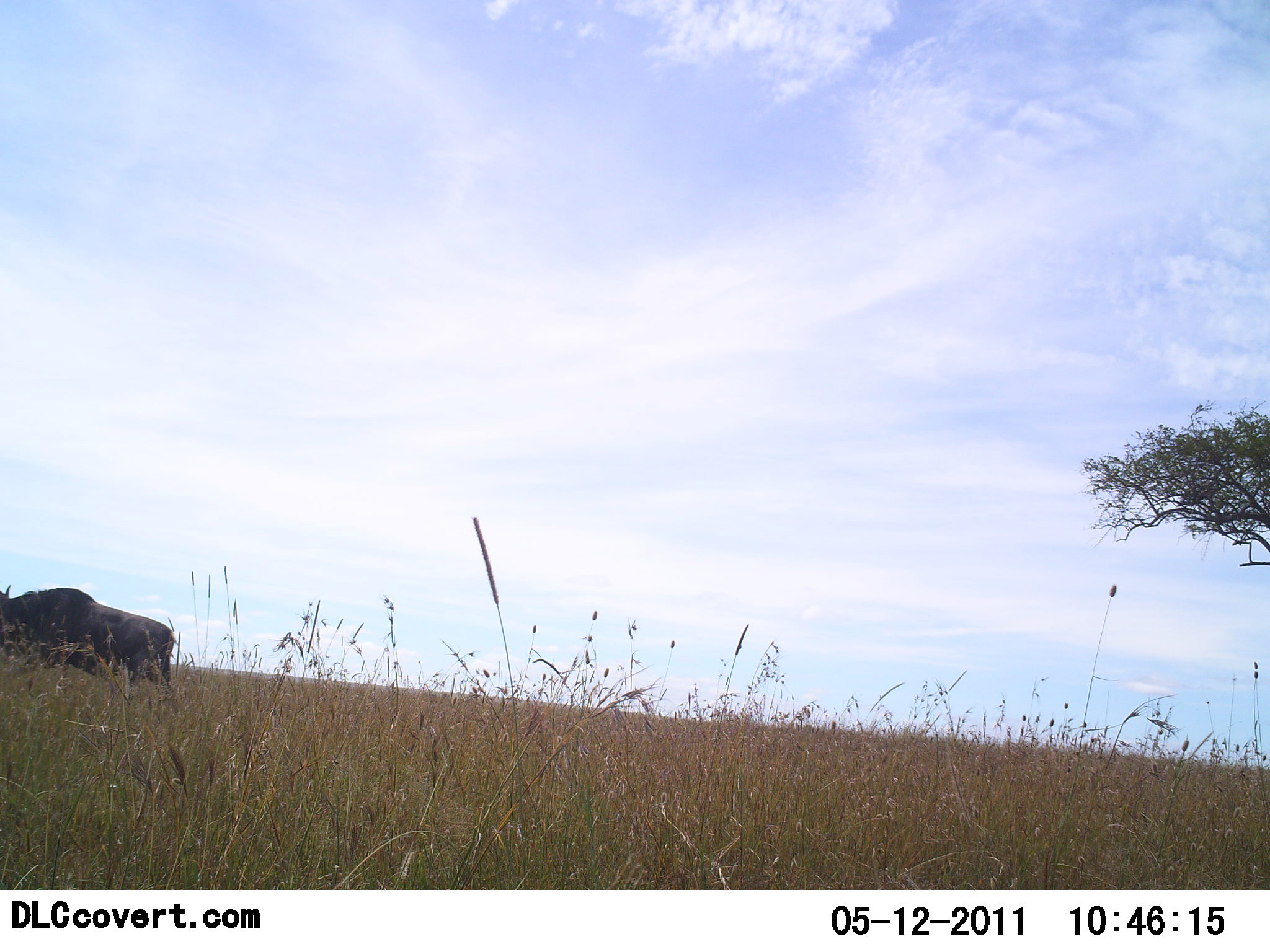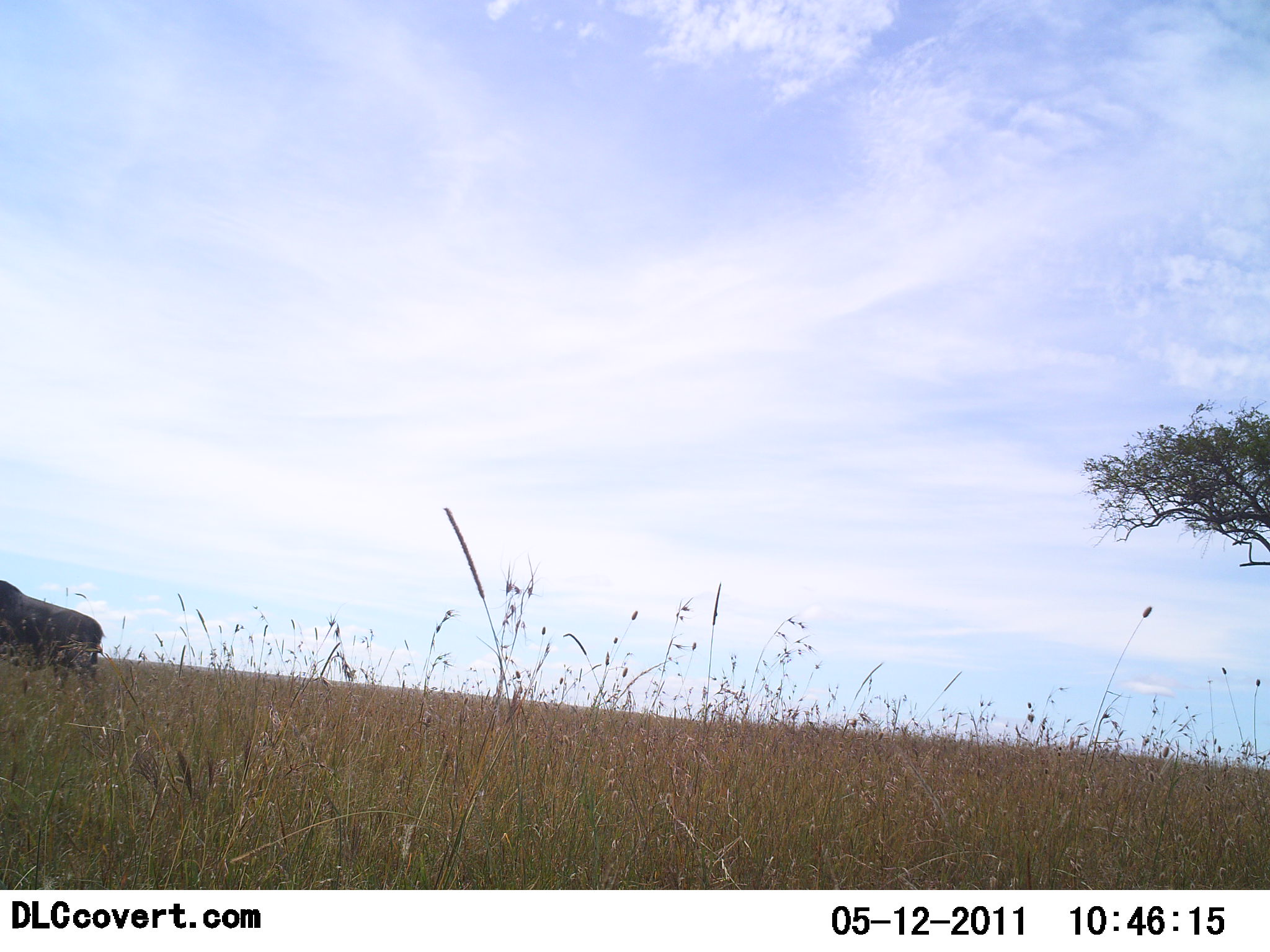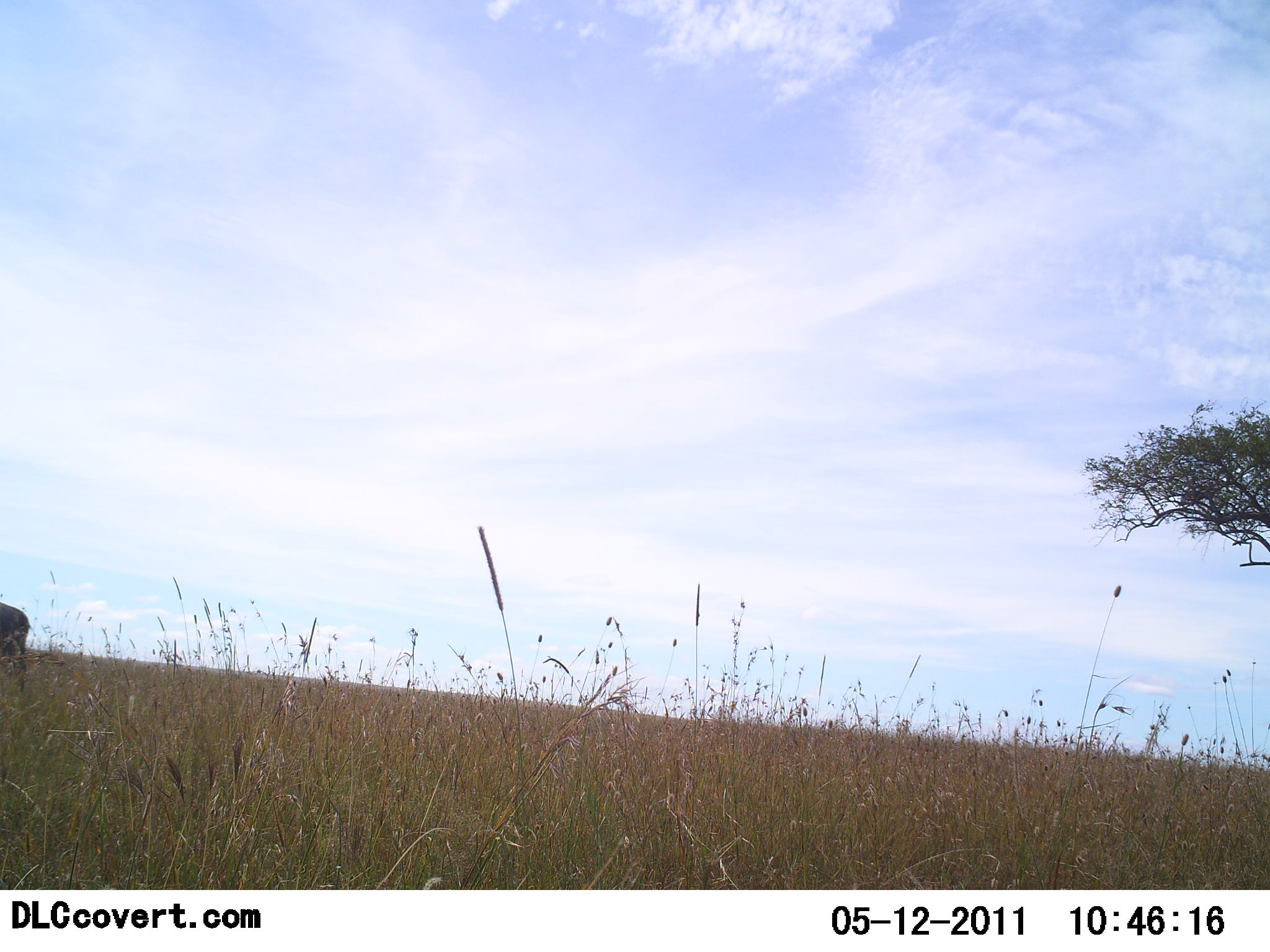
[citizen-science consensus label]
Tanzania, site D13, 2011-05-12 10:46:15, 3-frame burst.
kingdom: Animalia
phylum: Chordata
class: Mammalia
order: Artiodactyla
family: Bovidae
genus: Connochaetes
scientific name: Connochaetes taurinus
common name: blue wildebeest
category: wildebeest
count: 1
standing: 23%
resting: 0%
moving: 77%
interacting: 0%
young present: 0%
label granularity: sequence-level